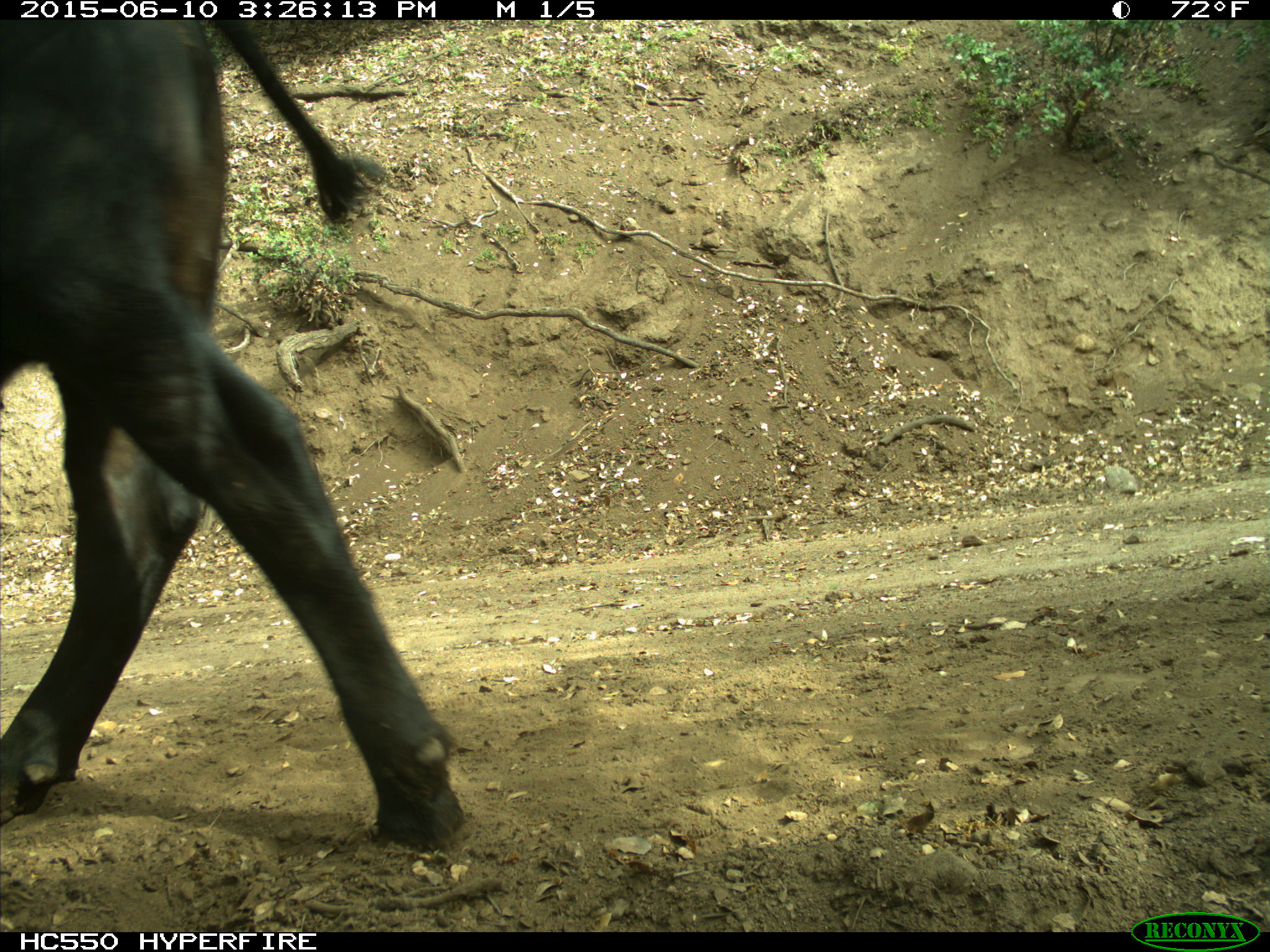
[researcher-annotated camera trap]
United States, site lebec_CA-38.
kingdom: Animalia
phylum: Chordata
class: Mammalia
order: Artiodactyla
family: Bovidae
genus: Bos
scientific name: Bos taurus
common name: domestic cow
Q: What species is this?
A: Bos taurus (domestic cow).